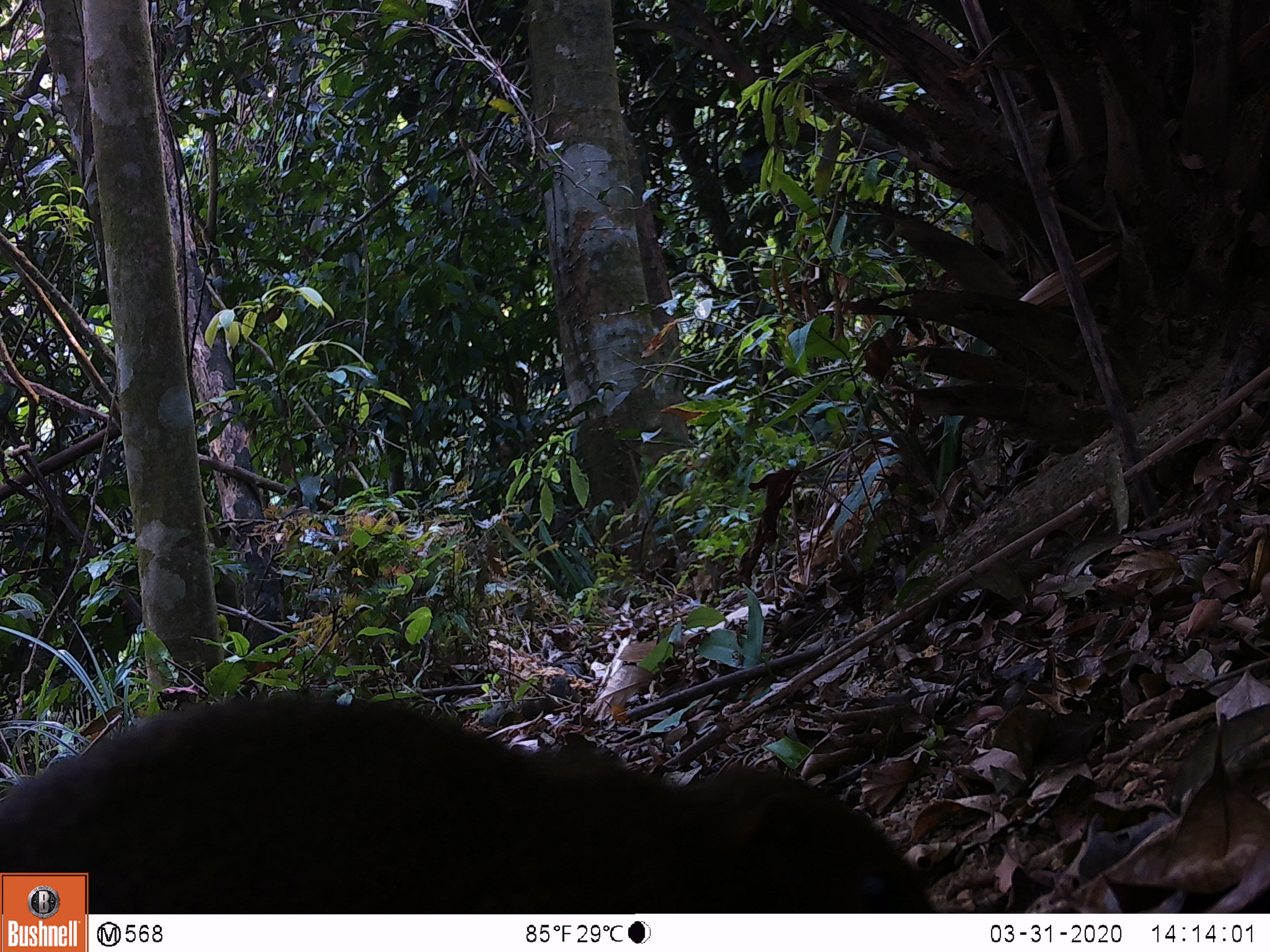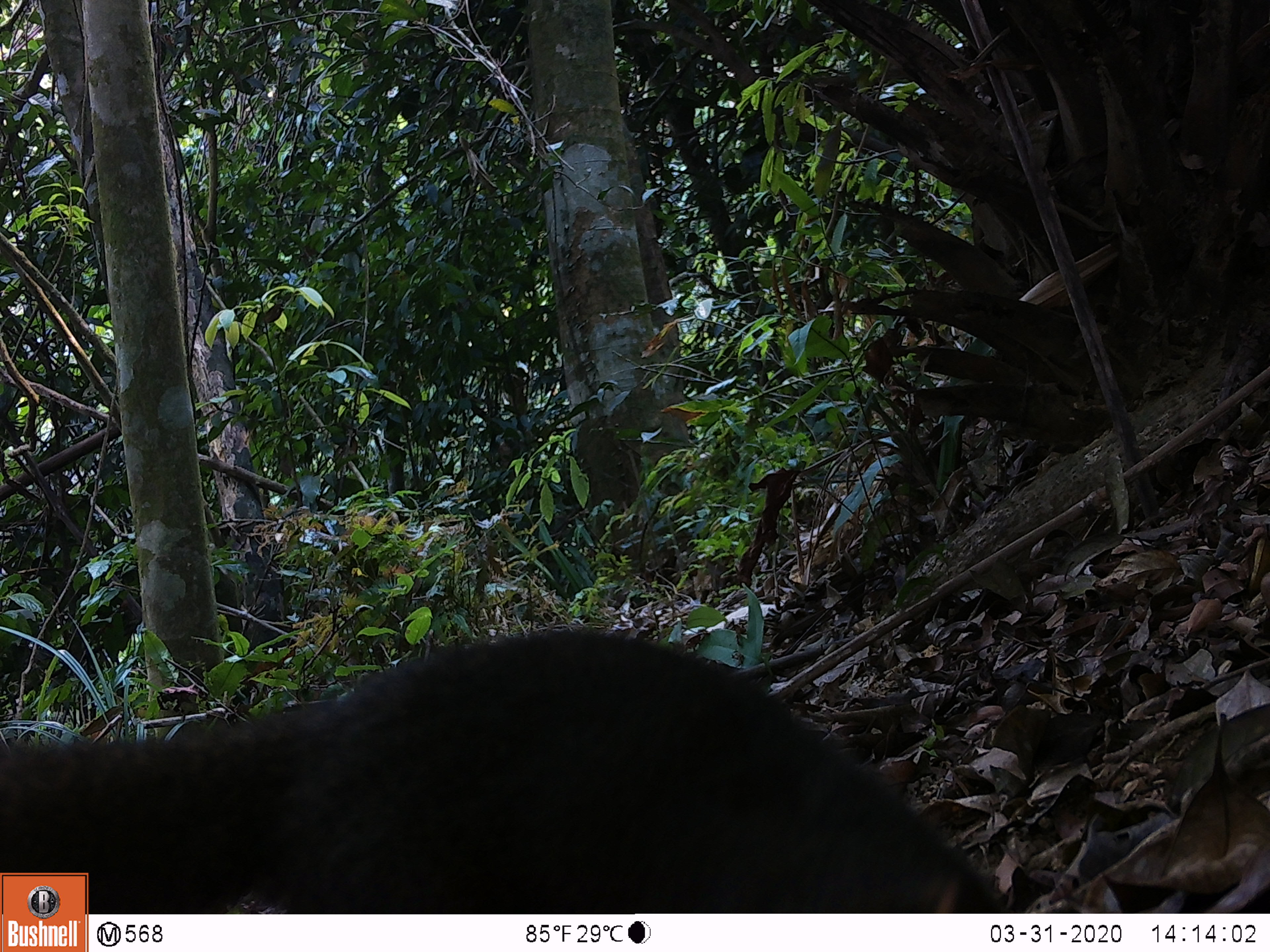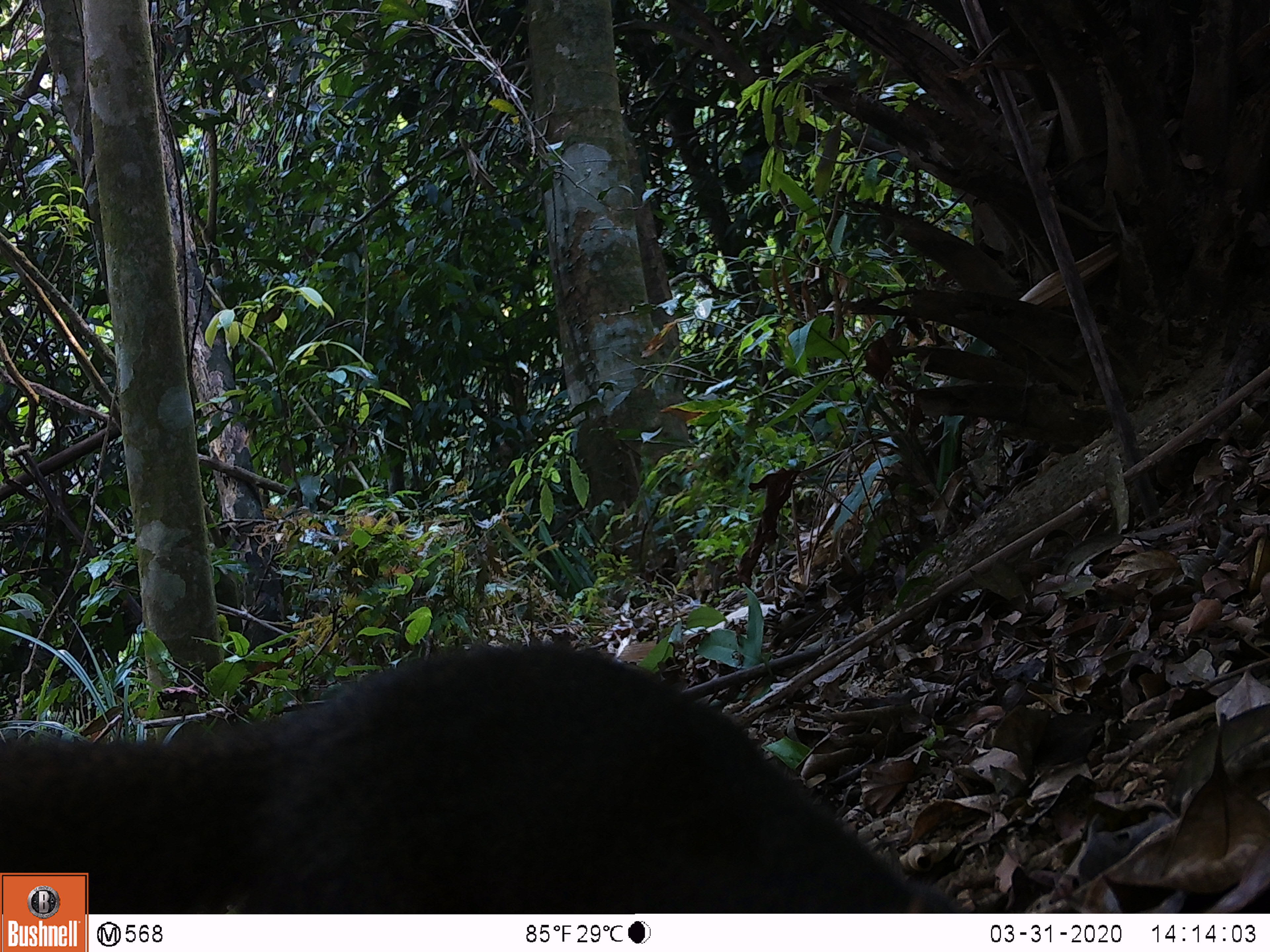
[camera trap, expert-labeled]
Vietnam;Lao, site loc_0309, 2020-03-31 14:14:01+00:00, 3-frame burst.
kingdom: Animalia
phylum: Chordata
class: Mammalia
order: Rodentia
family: Sciuridae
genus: Callosciurus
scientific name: Callosciurus erythraeus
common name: pallas's squirrel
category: pallass squirrel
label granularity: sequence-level